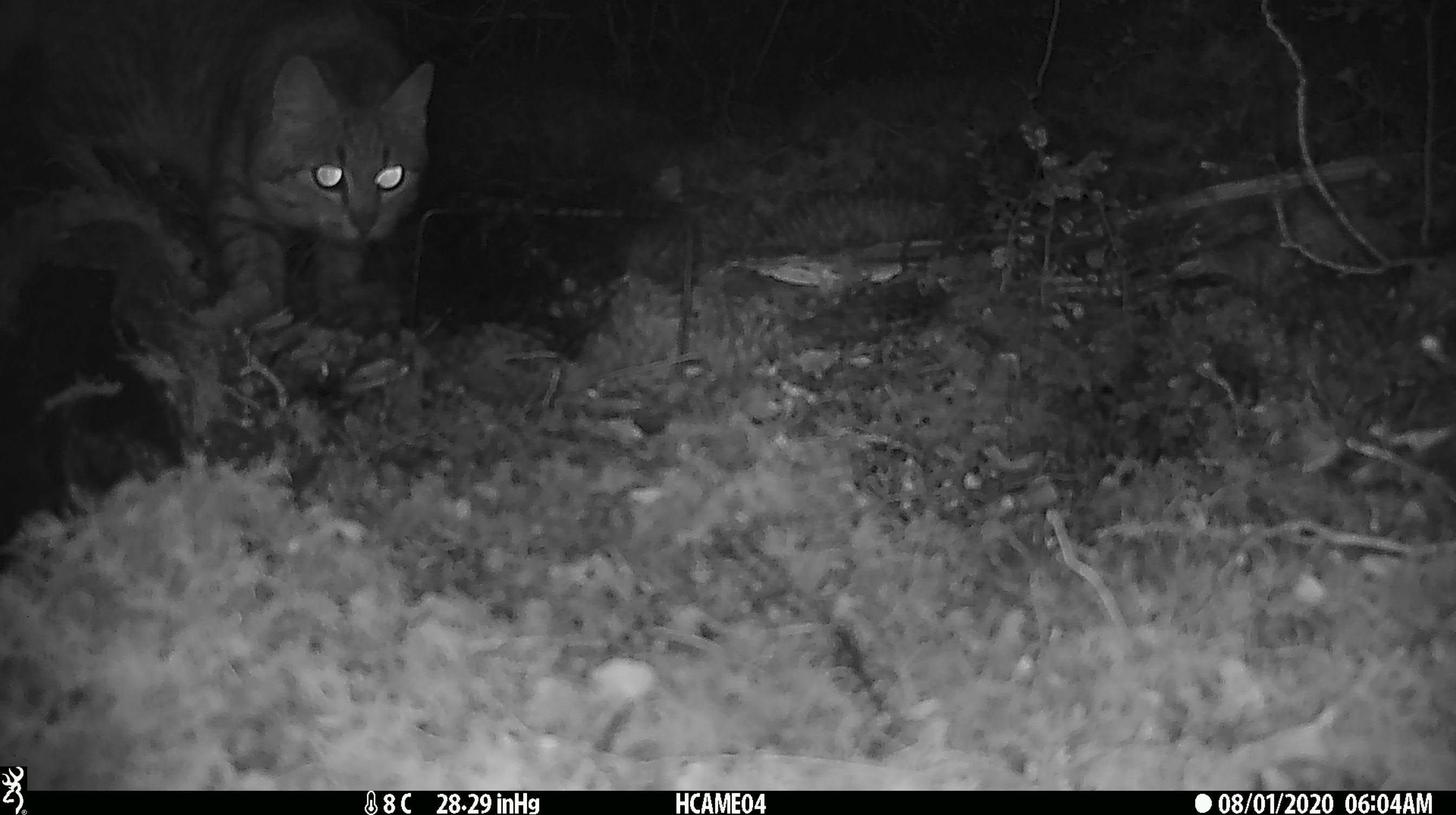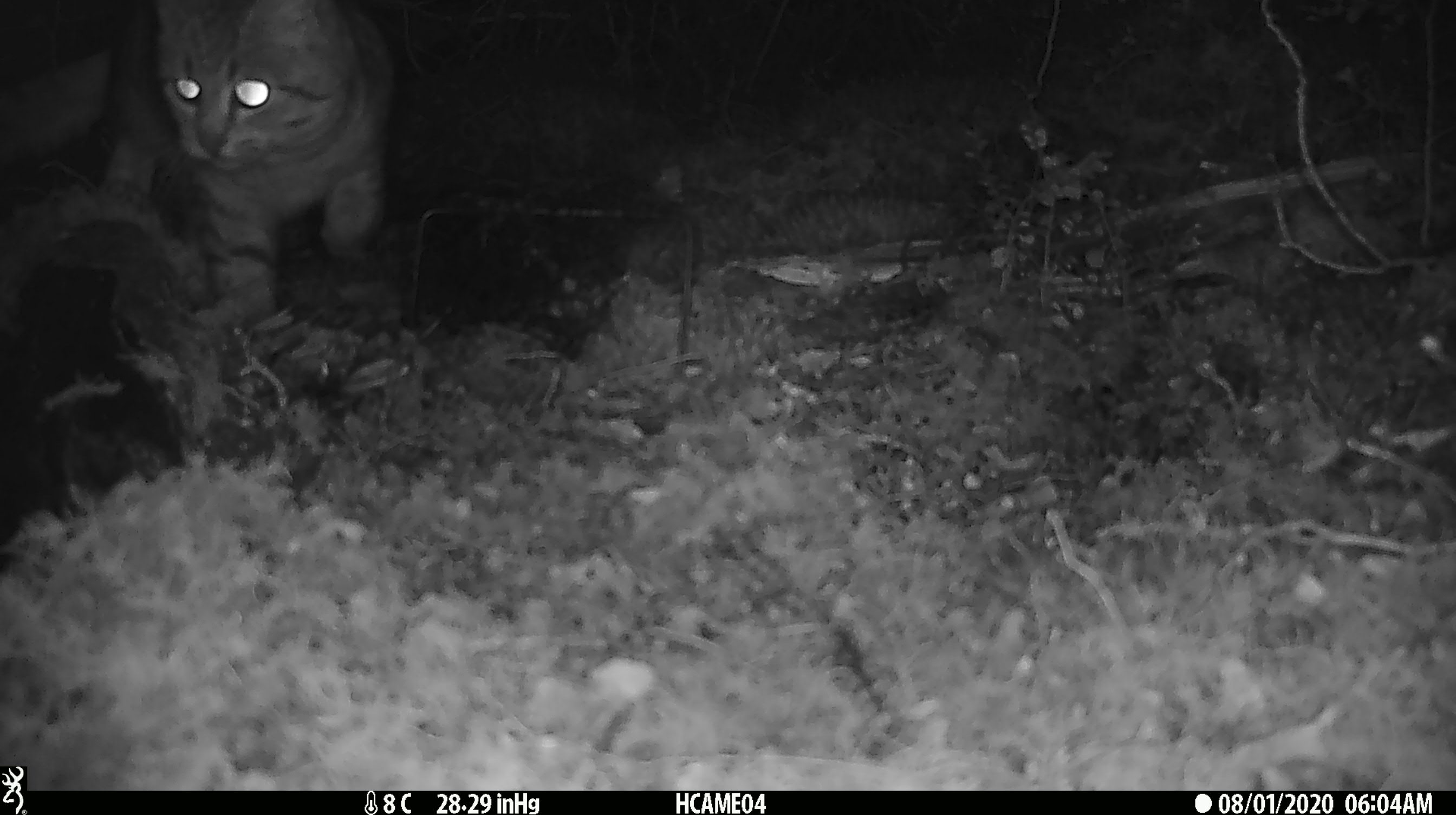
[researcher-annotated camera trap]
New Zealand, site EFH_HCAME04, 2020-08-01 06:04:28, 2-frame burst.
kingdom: Animalia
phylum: Chordata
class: Mammalia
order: Carnivora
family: Felidae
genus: Felis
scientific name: Felis catus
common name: domestic cat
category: cat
Cat (domestic cat) (Felis catus).